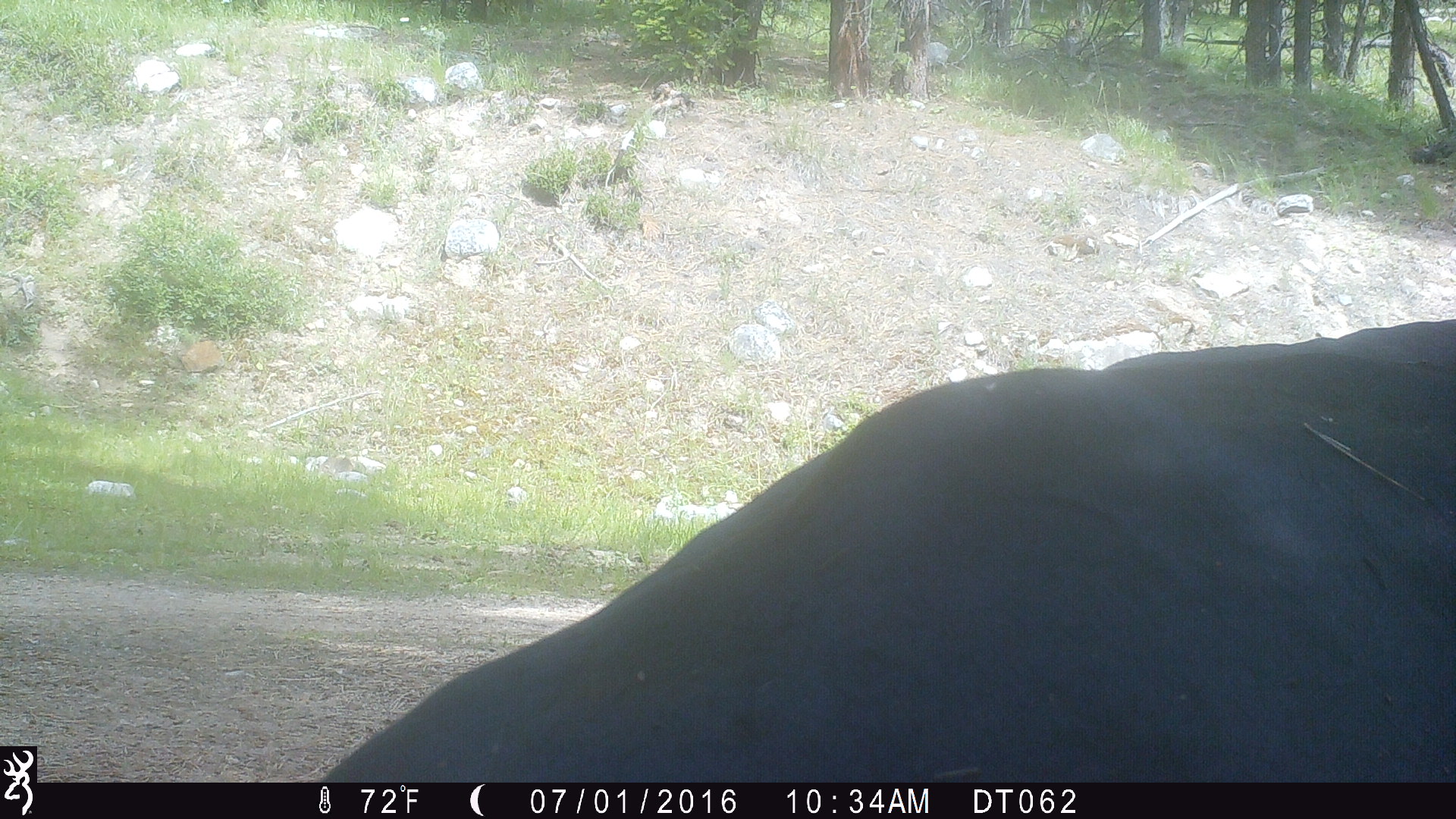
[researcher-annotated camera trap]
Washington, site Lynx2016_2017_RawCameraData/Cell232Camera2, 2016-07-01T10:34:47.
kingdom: Animalia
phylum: Chordata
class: Mammalia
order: Artiodactyla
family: Bovidae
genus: Bos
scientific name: Bos taurus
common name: domestic cattle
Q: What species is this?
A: Domestic cattle (Bos taurus).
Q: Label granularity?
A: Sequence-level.